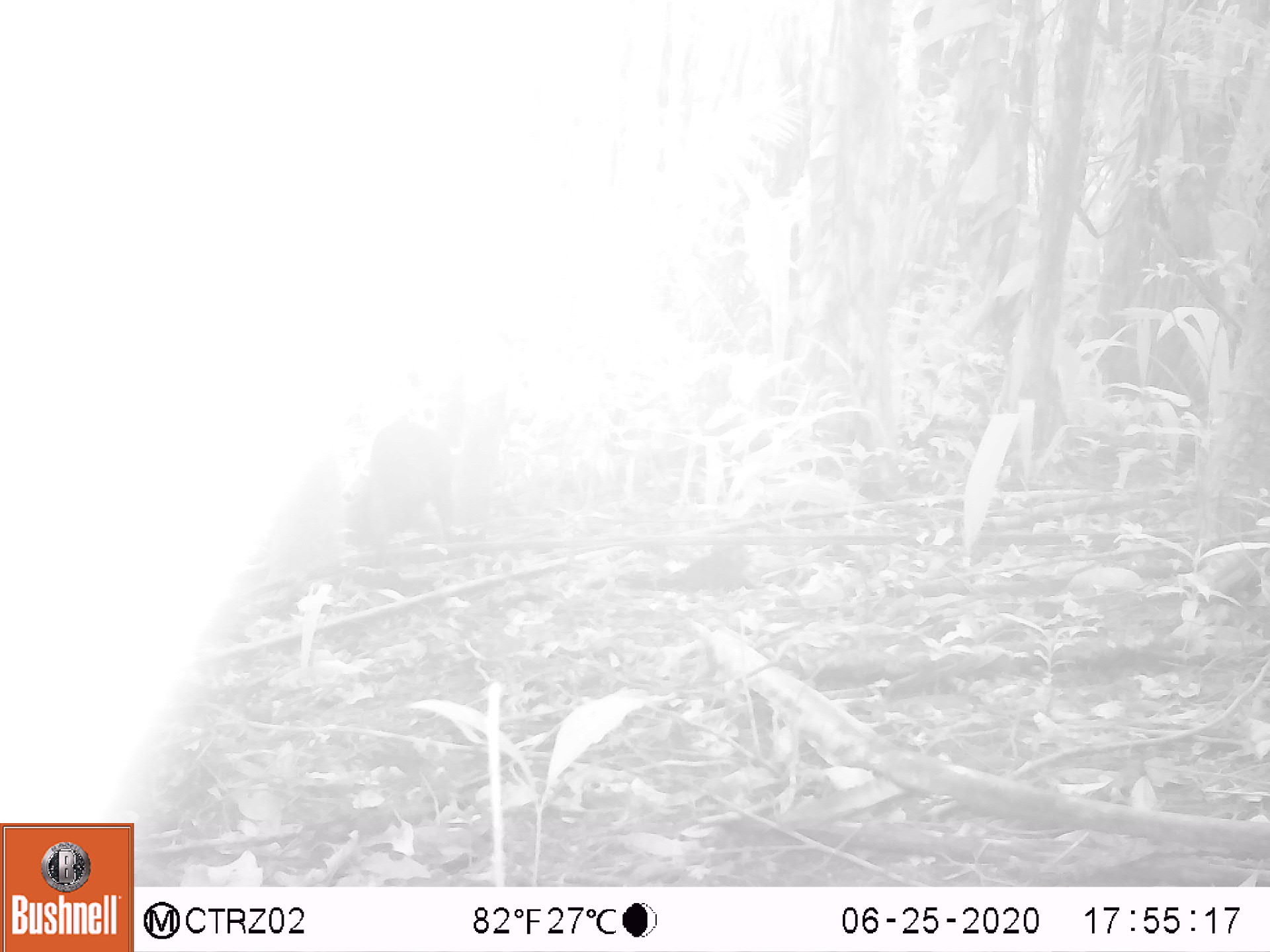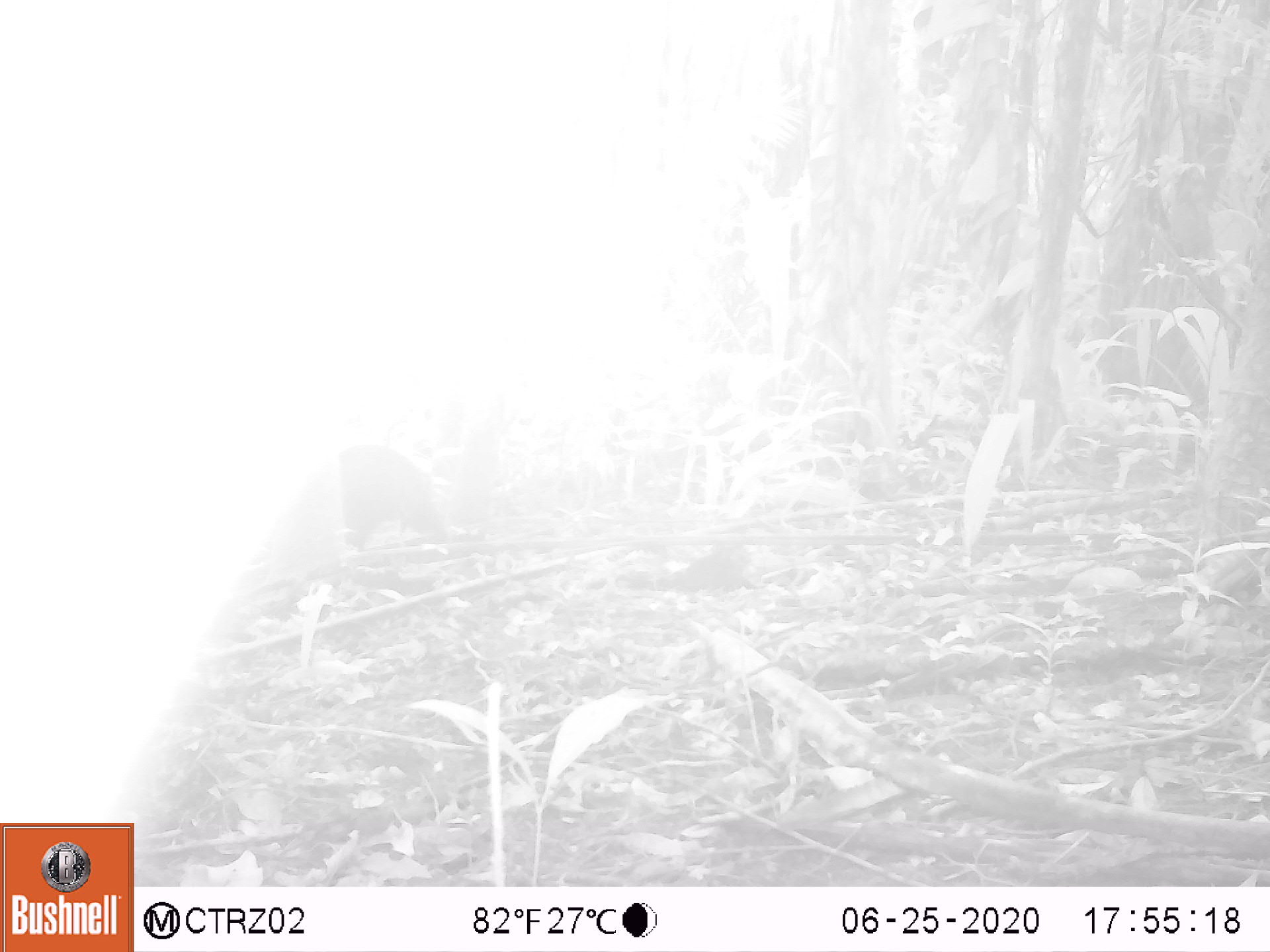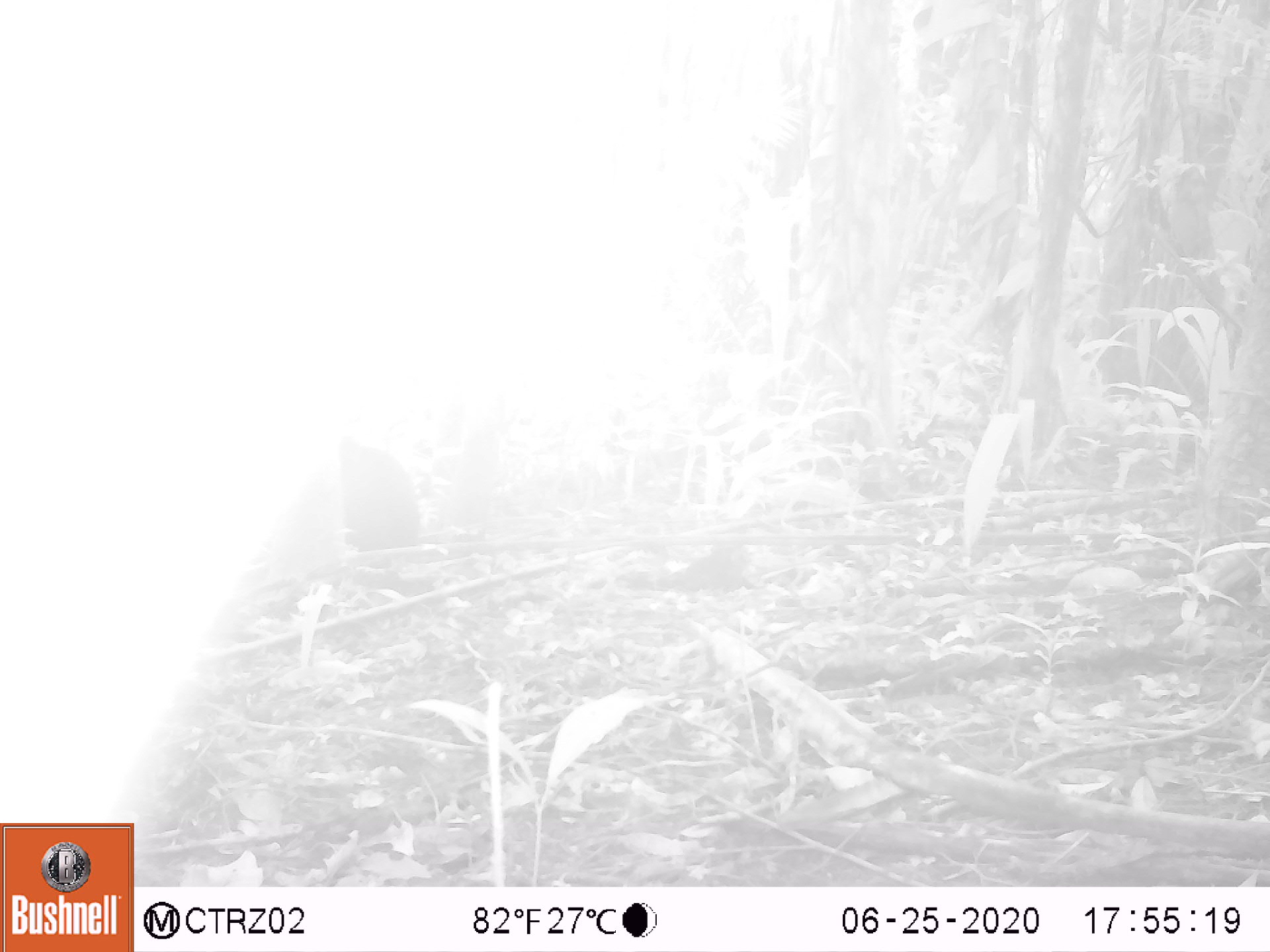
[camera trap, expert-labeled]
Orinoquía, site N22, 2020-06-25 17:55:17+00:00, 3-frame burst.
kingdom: Animalia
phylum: Chordata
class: Mammalia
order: Rodentia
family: Dasyproctidae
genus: Dasyprocta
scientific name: Dasyprocta fuliginosa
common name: black agouti